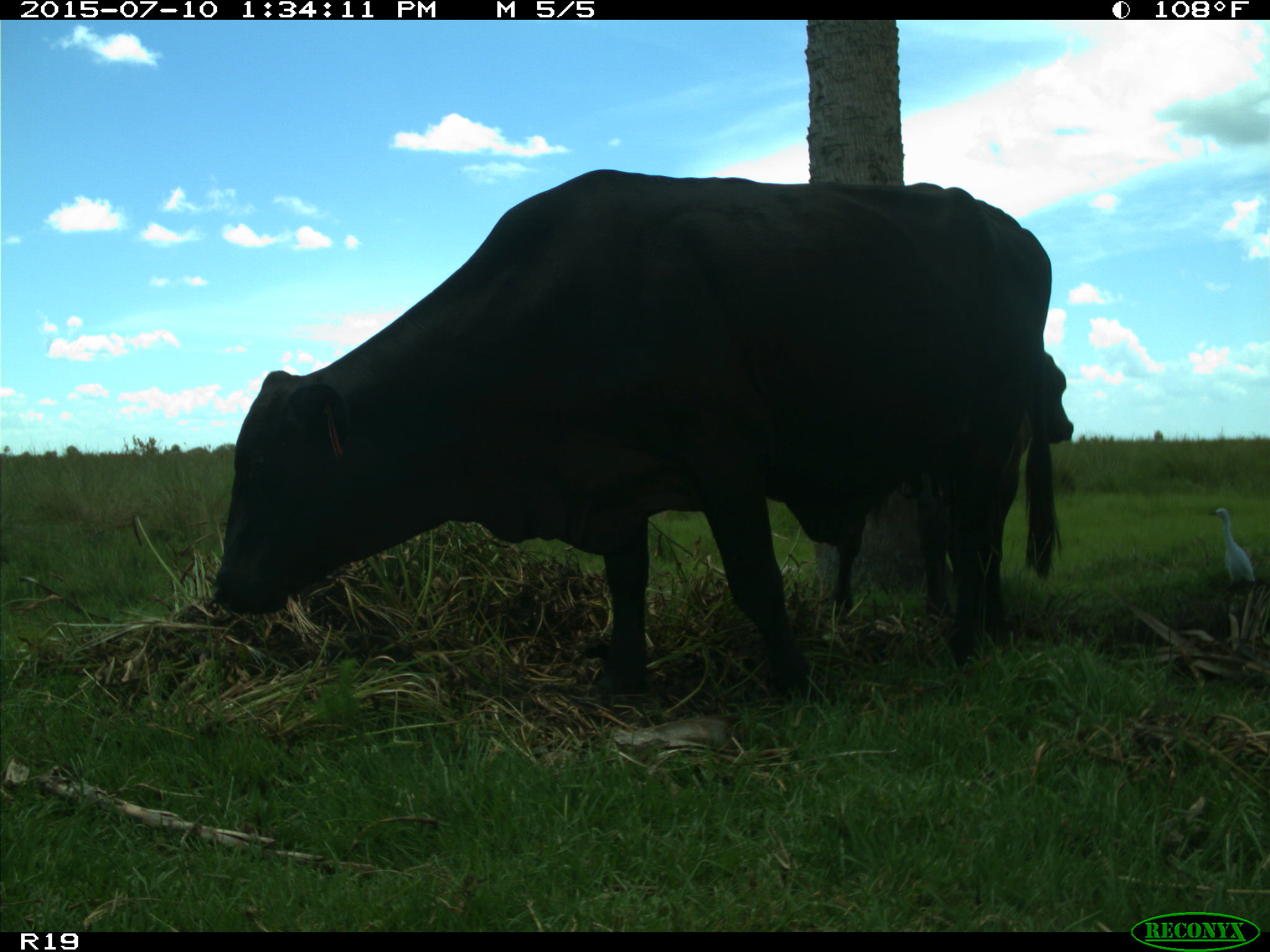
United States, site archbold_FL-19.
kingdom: Animalia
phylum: Chordata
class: Mammalia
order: Artiodactyla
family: Bovidae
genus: Bos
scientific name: Bos taurus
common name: domestic cow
Bos taurus (domestic cow).